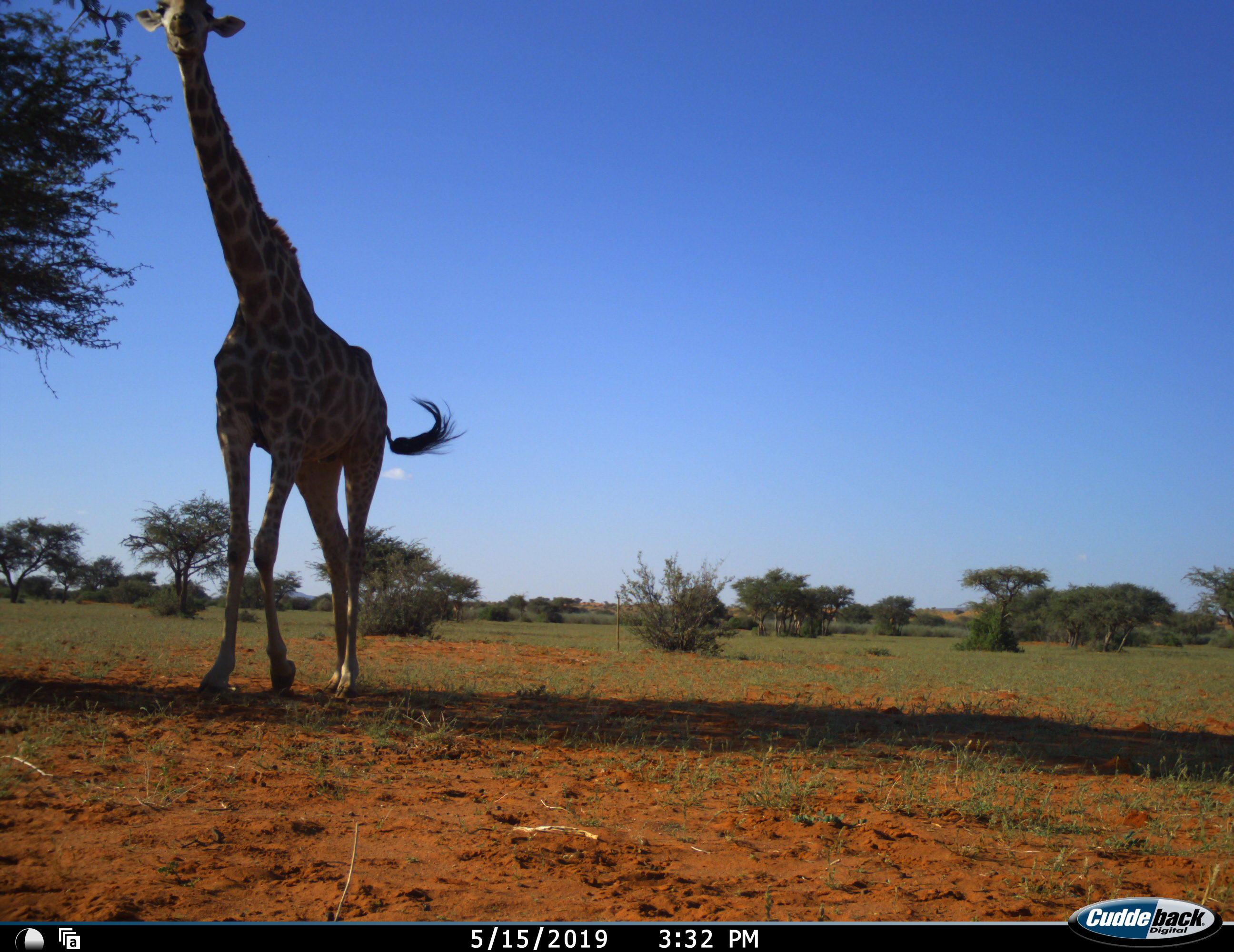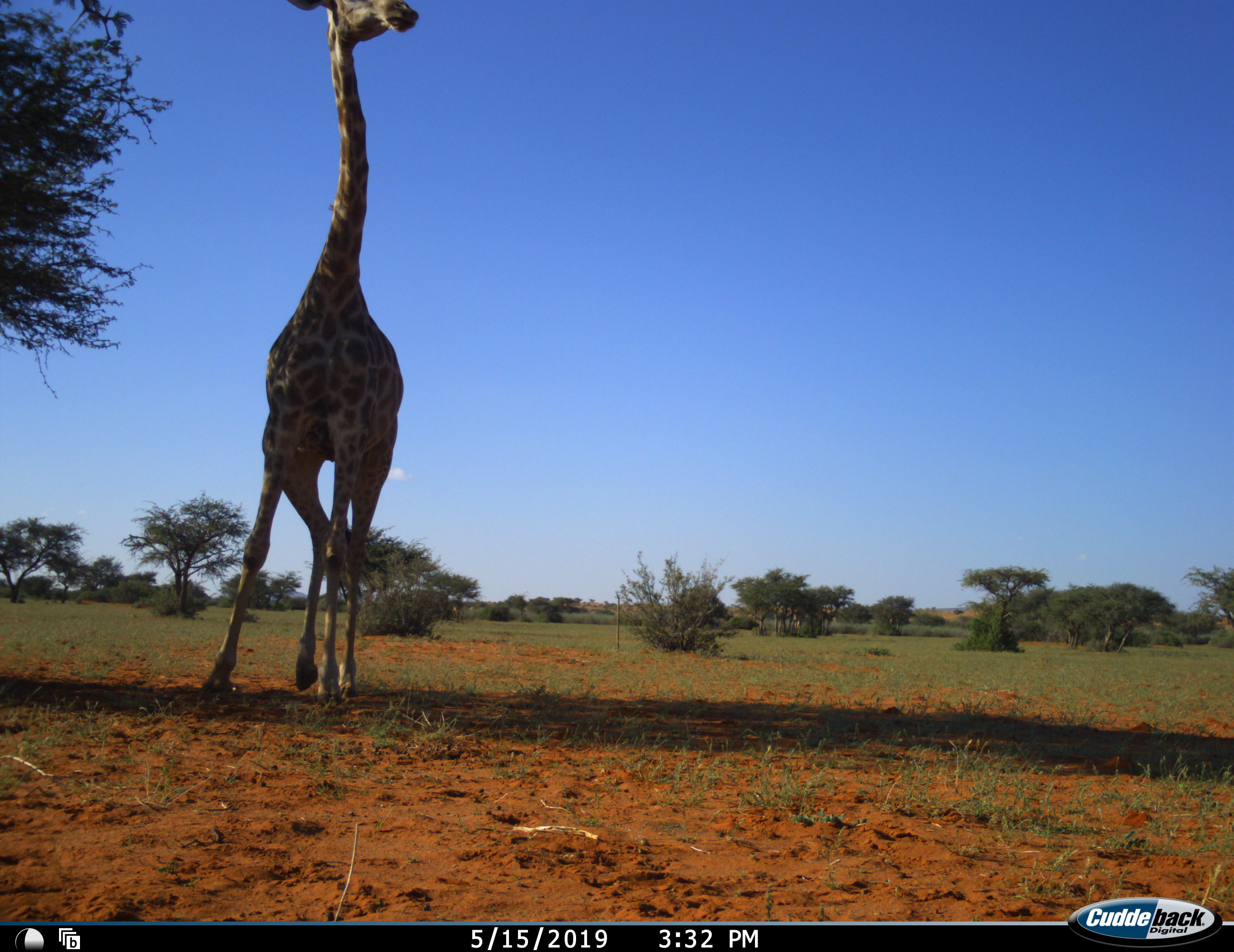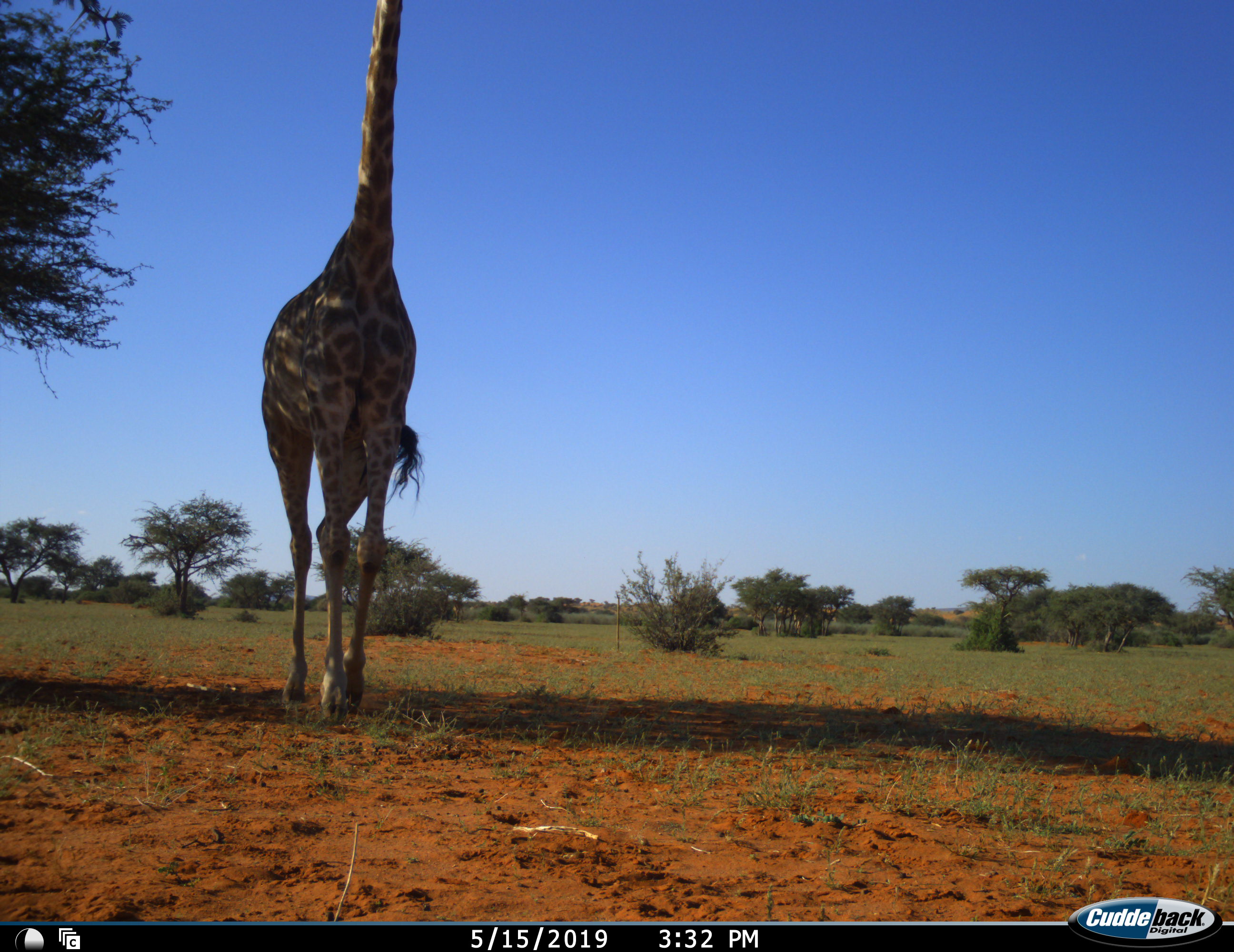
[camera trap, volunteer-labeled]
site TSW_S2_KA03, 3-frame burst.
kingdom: Animalia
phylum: Chordata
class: Mammalia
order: Artiodactyla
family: Giraffidae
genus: Giraffa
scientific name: Giraffa camelopardalis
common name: giraffe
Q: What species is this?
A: Giraffe (Giraffa camelopardalis).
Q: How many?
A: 1.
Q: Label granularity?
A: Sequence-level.